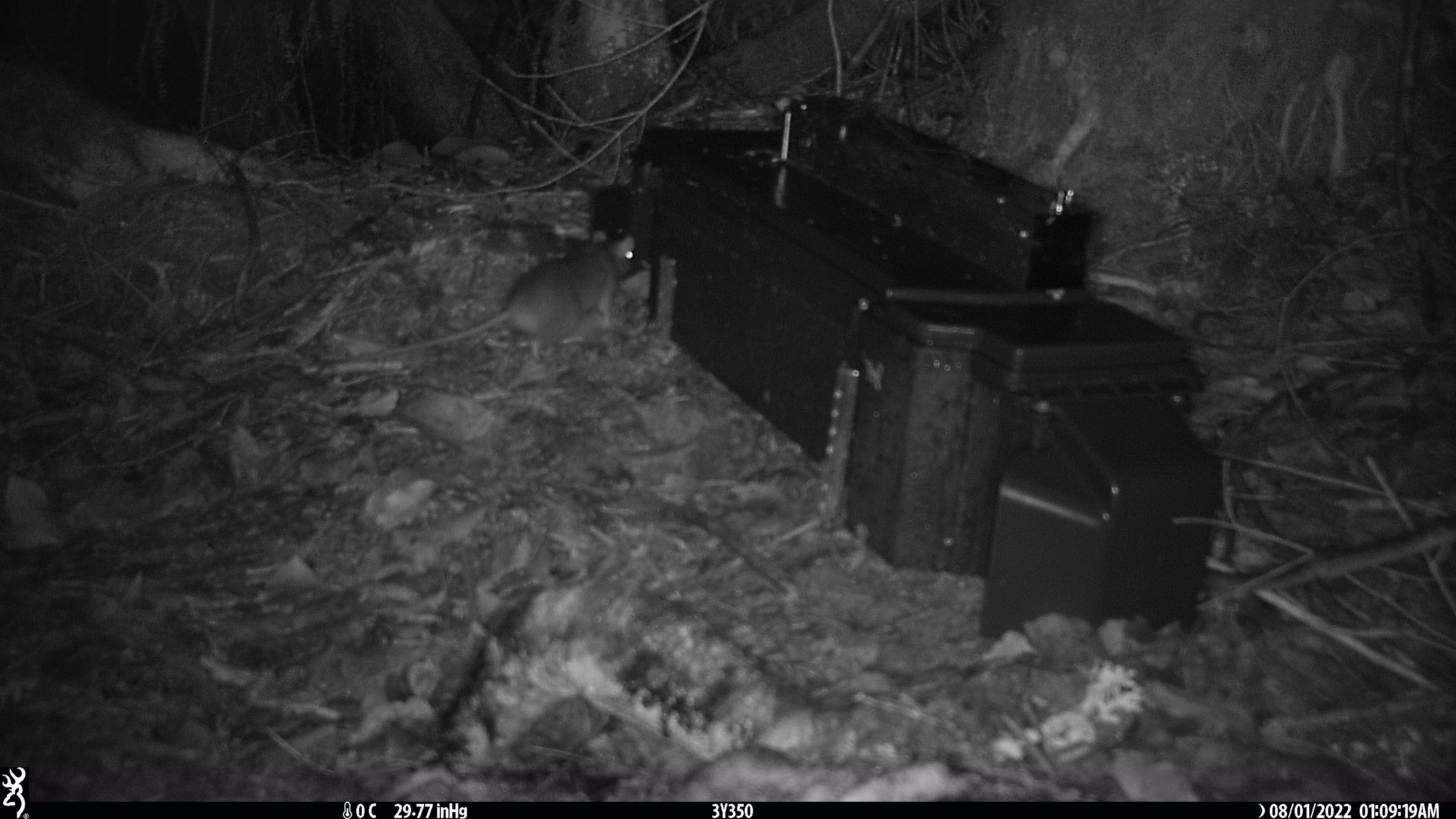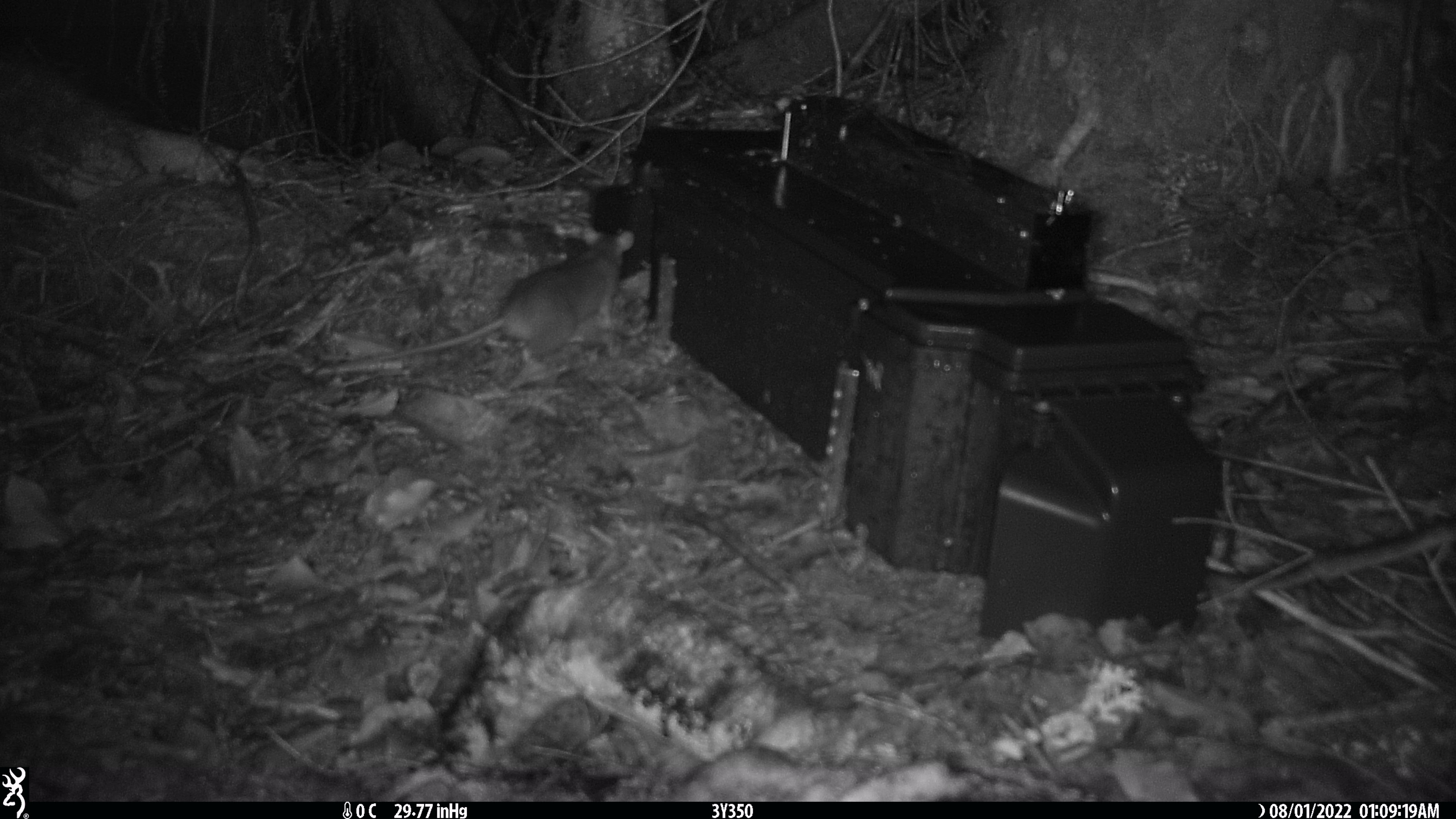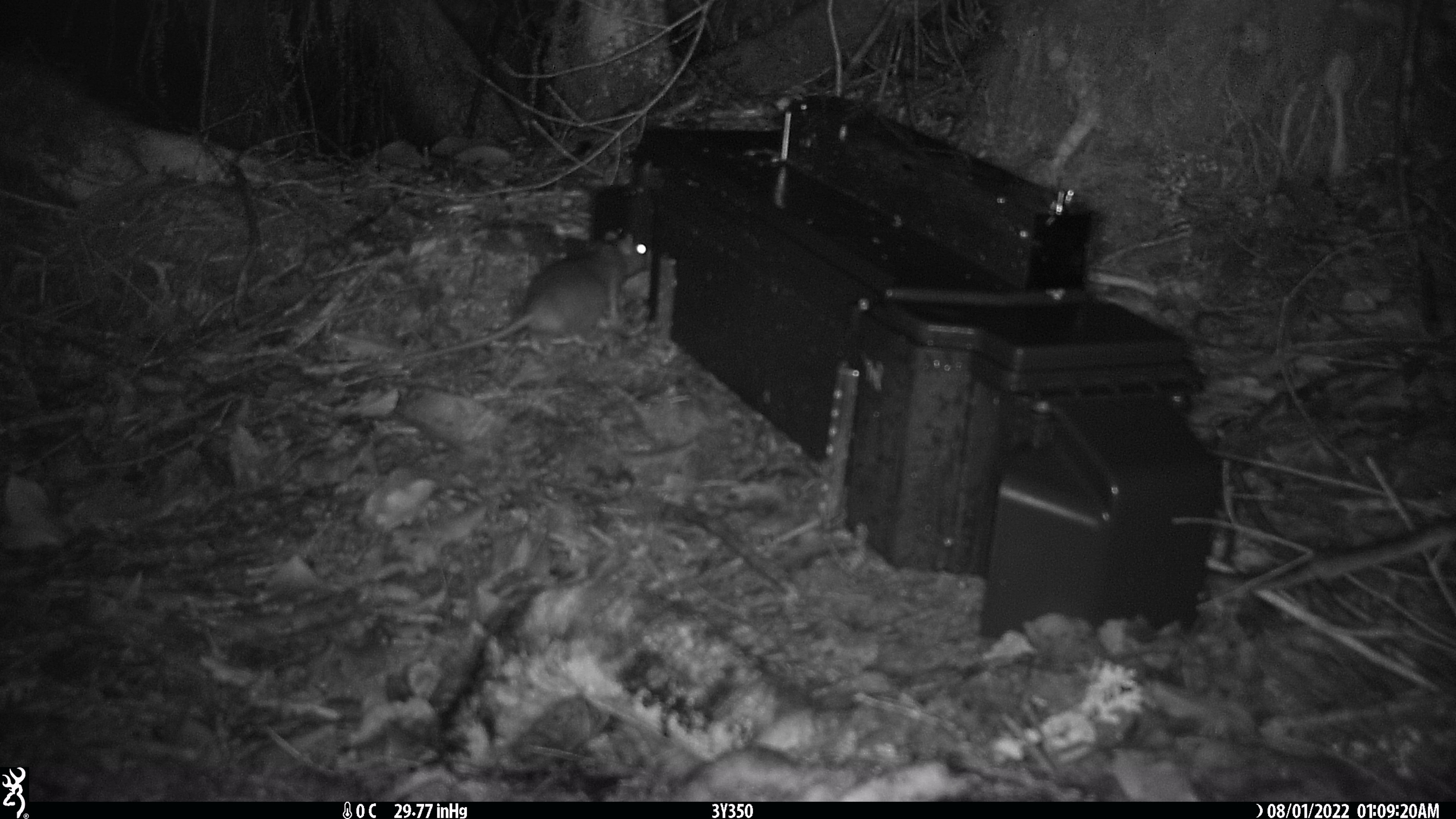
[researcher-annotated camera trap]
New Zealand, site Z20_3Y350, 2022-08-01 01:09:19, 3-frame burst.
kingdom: Animalia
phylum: Chordata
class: Mammalia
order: Rodentia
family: Muridae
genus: Rattus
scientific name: Rattus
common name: rat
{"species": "rat (Rattus)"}